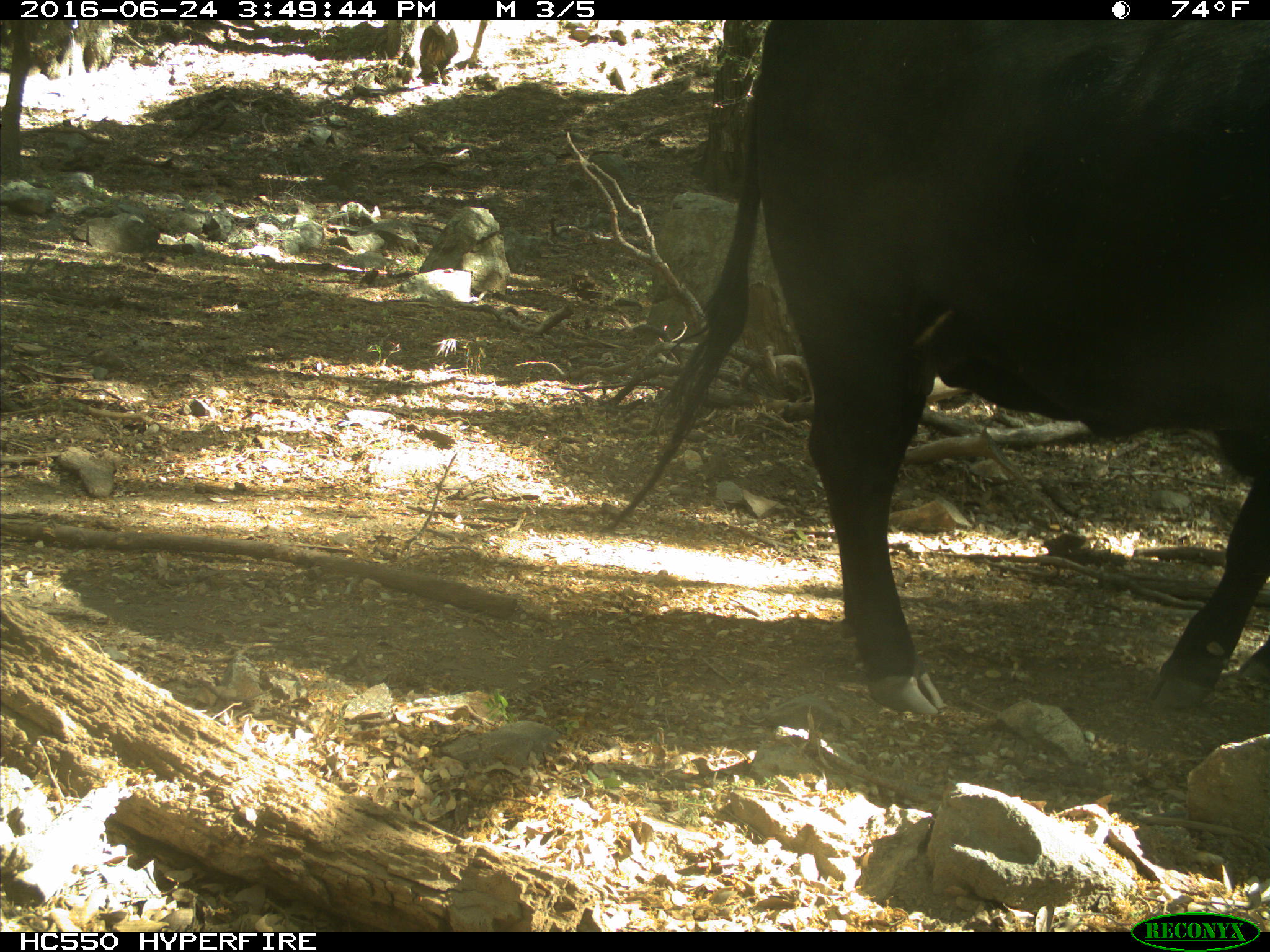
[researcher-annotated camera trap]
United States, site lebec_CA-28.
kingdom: Animalia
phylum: Chordata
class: Mammalia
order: Artiodactyla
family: Bovidae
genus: Bos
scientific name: Bos taurus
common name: domestic cow